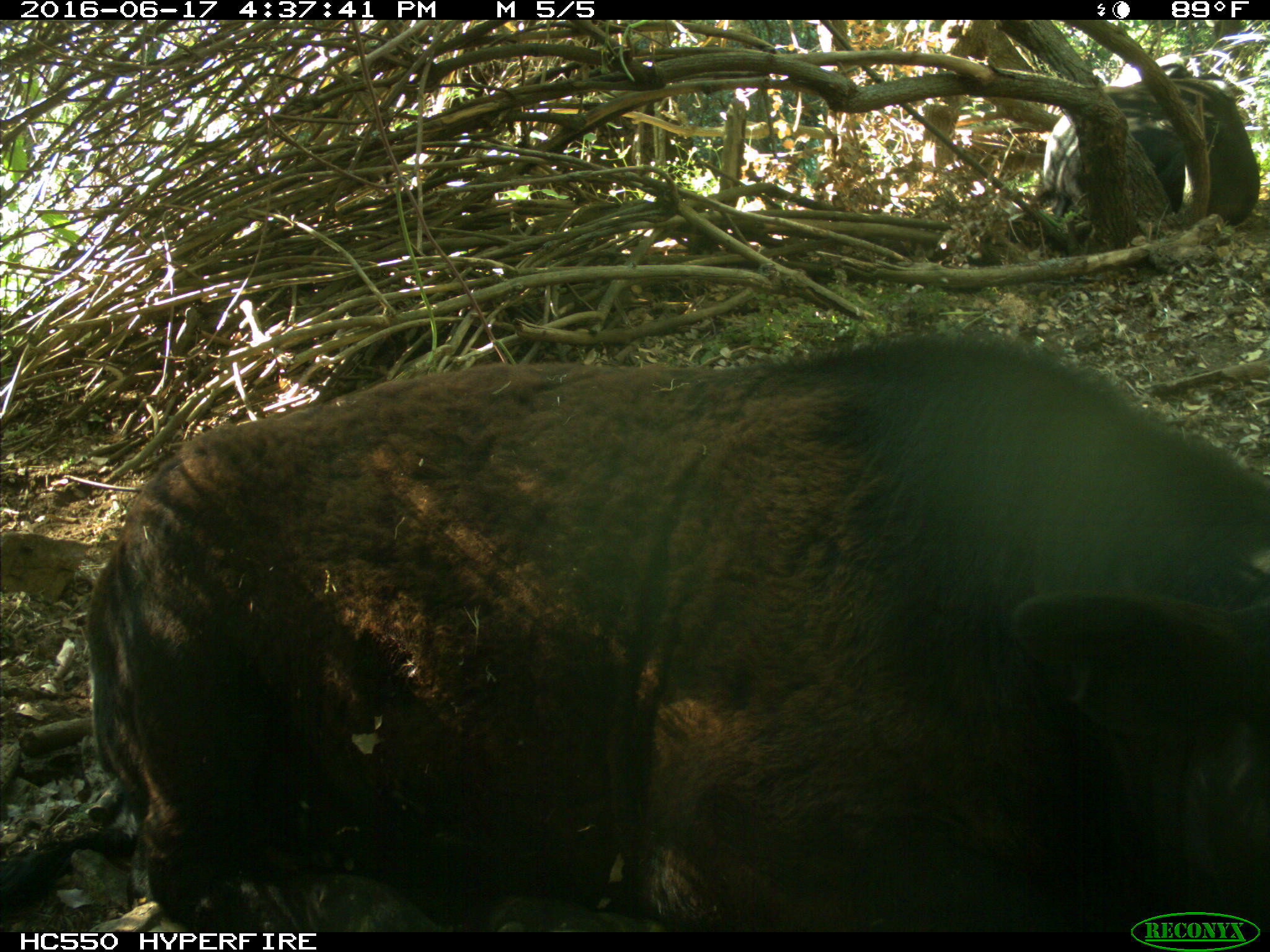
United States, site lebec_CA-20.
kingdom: Animalia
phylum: Chordata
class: Mammalia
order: Artiodactyla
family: Bovidae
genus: Bos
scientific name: Bos taurus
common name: domestic cow